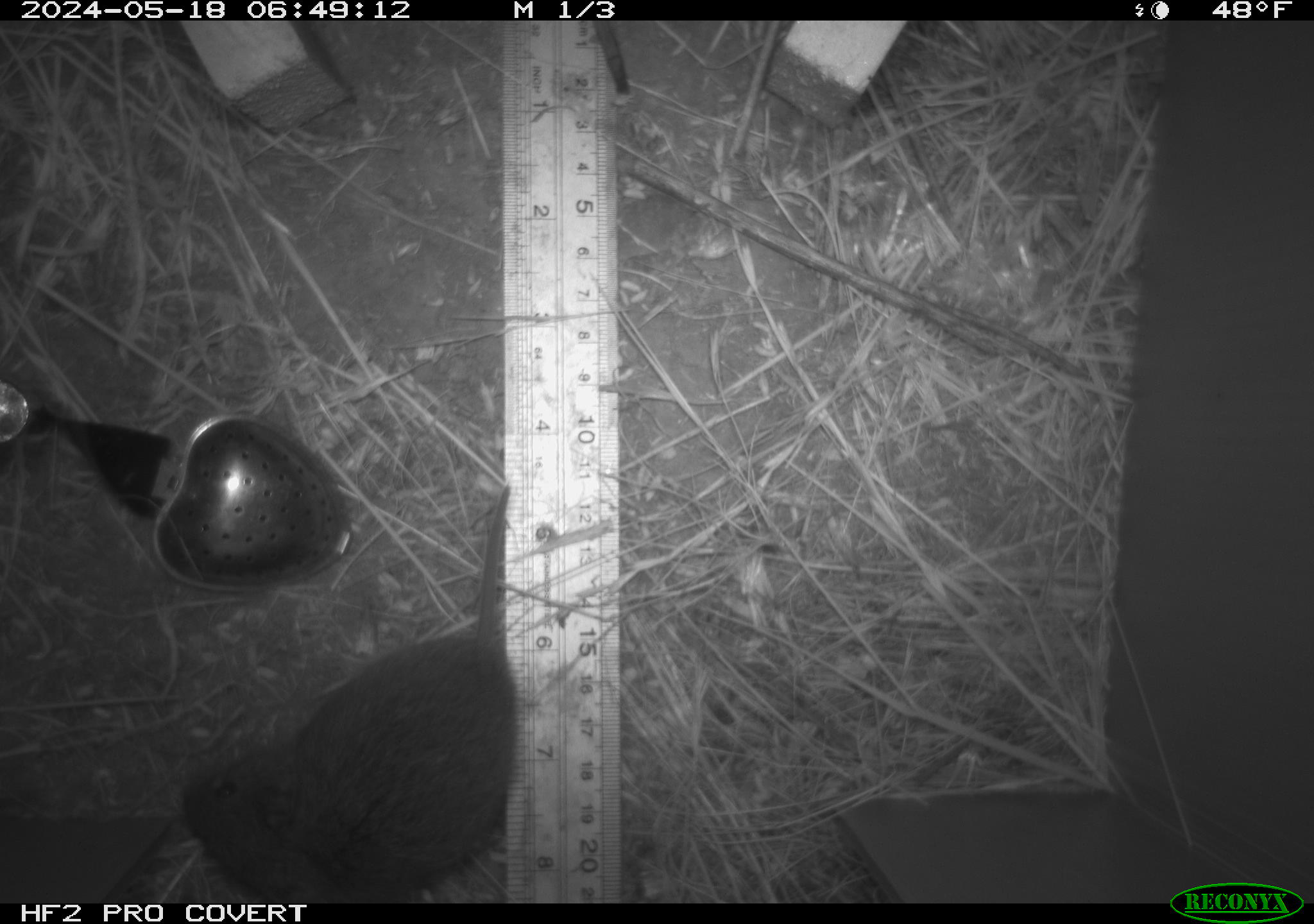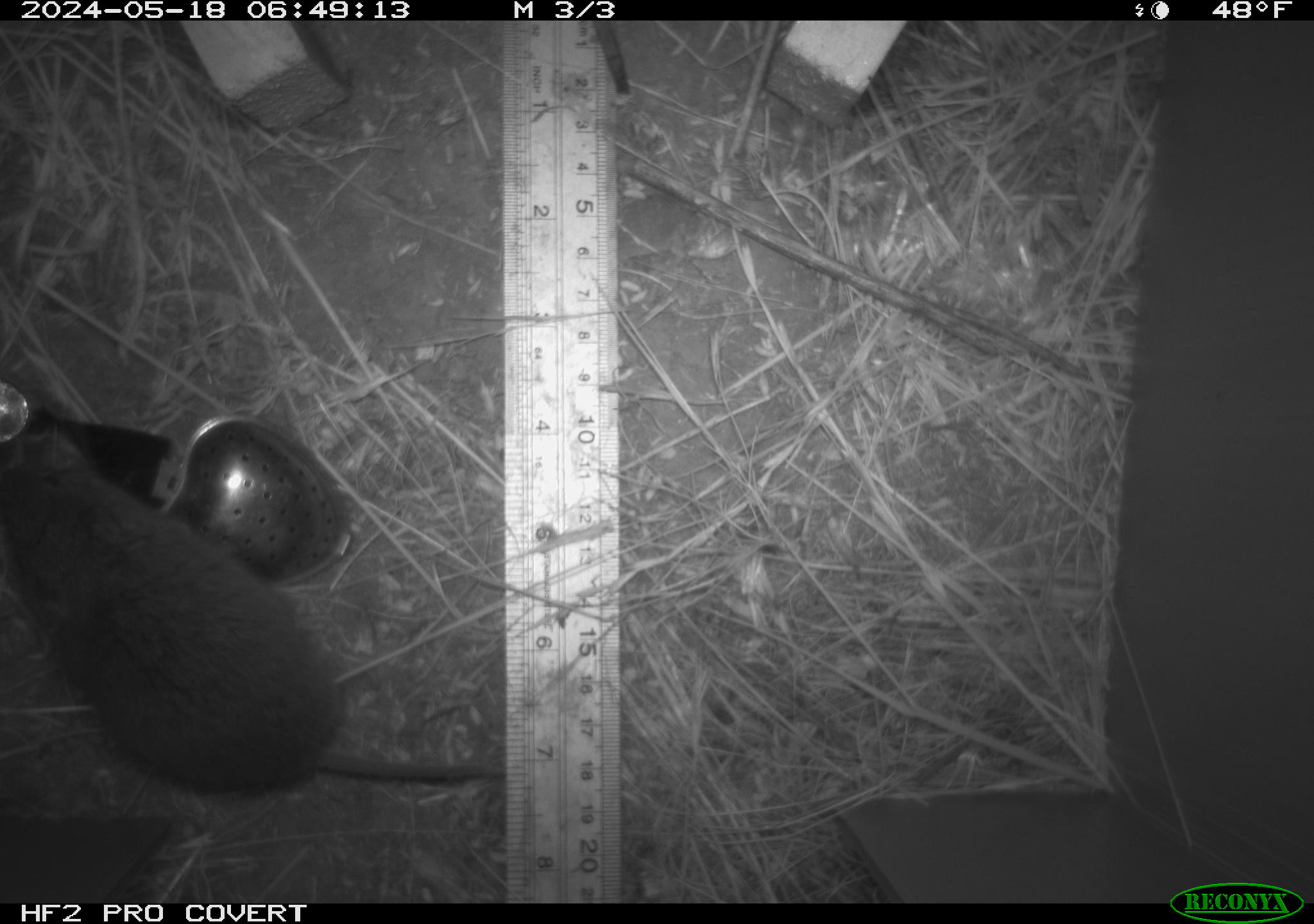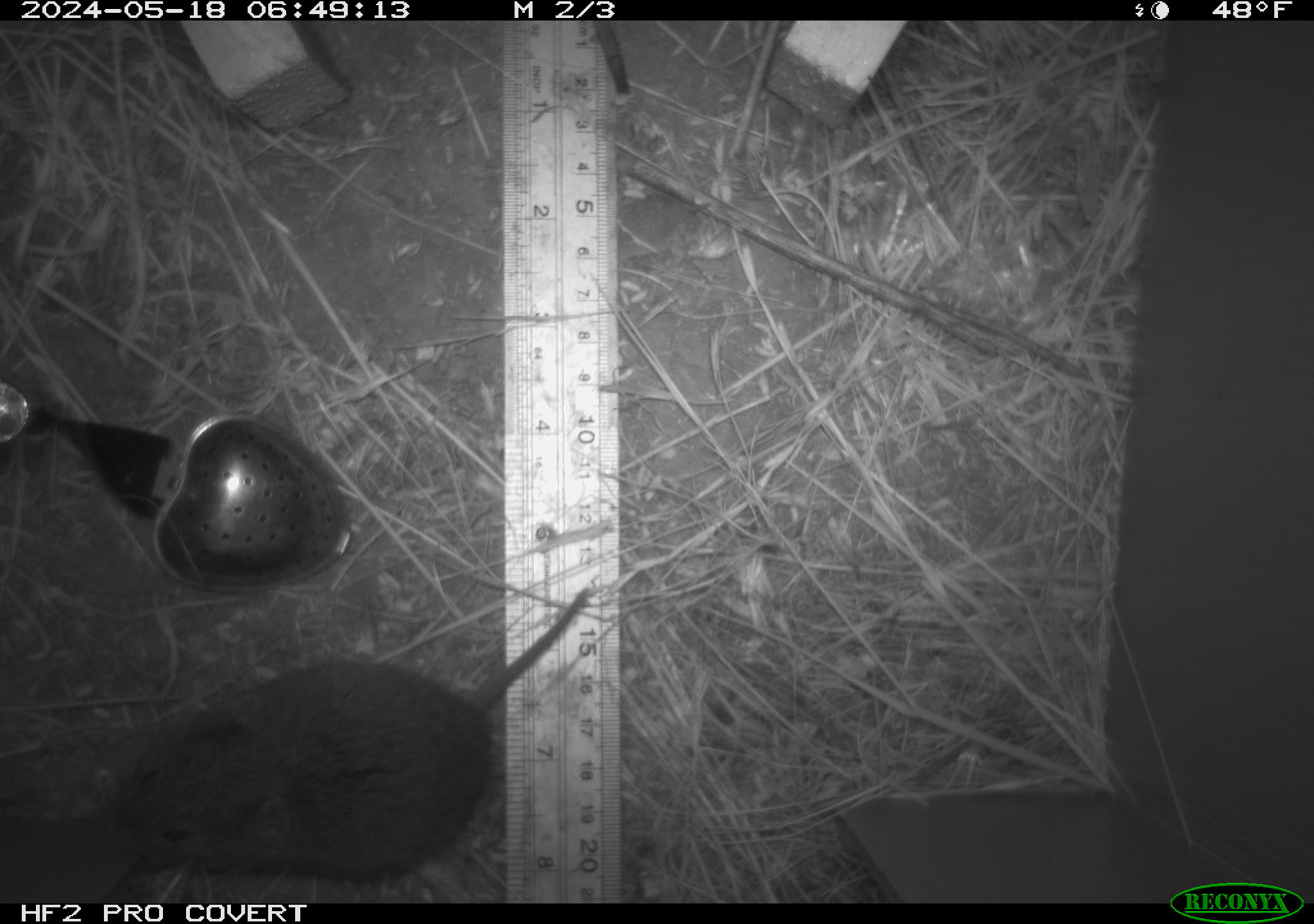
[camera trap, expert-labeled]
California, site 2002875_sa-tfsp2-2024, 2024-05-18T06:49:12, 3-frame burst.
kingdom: Animalia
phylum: Chordata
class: Mammalia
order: Rodentia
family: Cricetidae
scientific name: Arvicolinae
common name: voles, lemmings, and muskrats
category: arvicolinae subfamily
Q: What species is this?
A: Arvicolinae subfamily (voles, lemmings, and muskrats) (Arvicolinae).